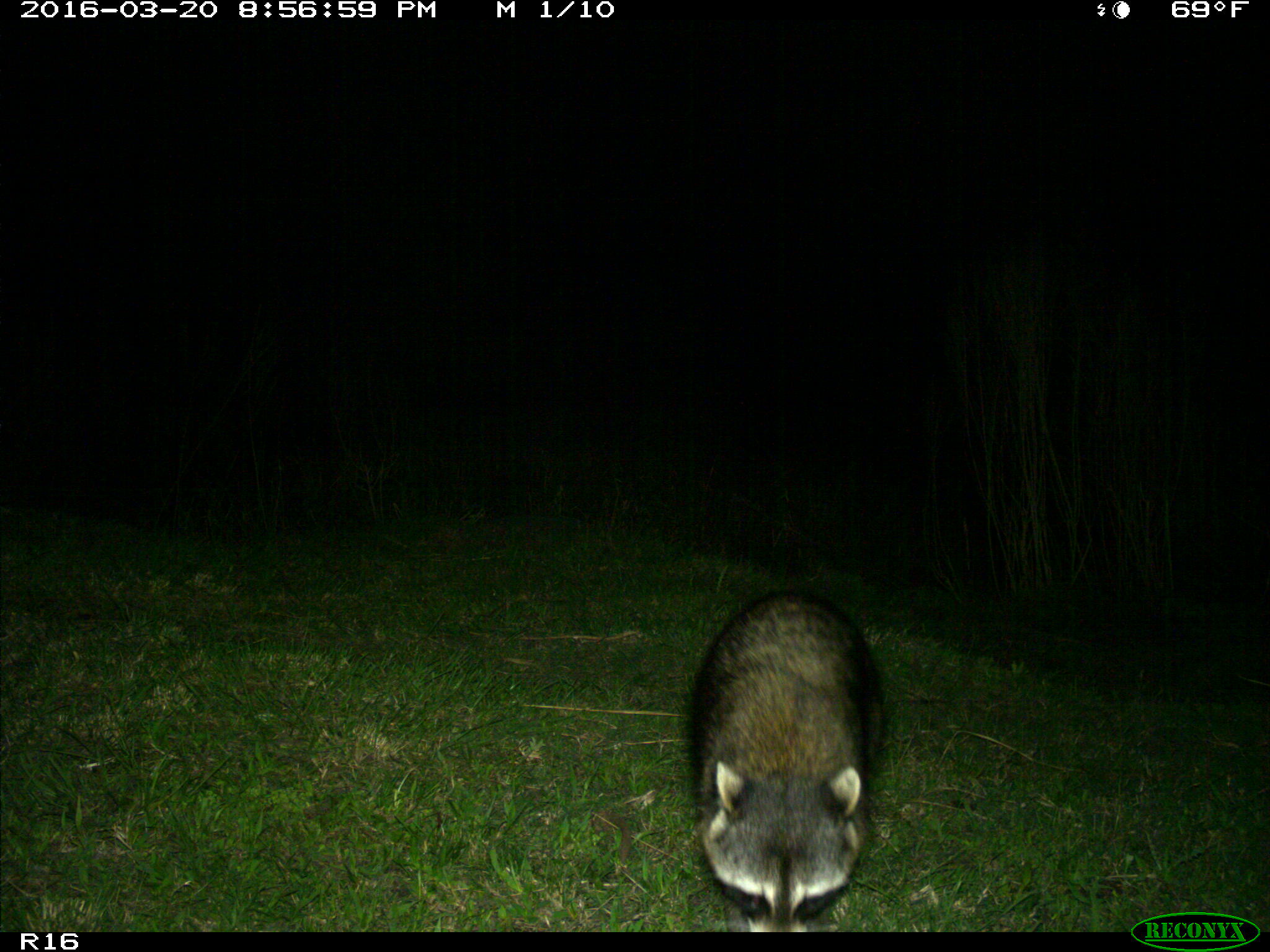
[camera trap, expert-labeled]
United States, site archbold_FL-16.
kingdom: Animalia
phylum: Chordata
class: Mammalia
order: Carnivora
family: Procyonidae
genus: Procyon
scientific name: Procyon lotor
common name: common raccoon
Procyon lotor (common raccoon).